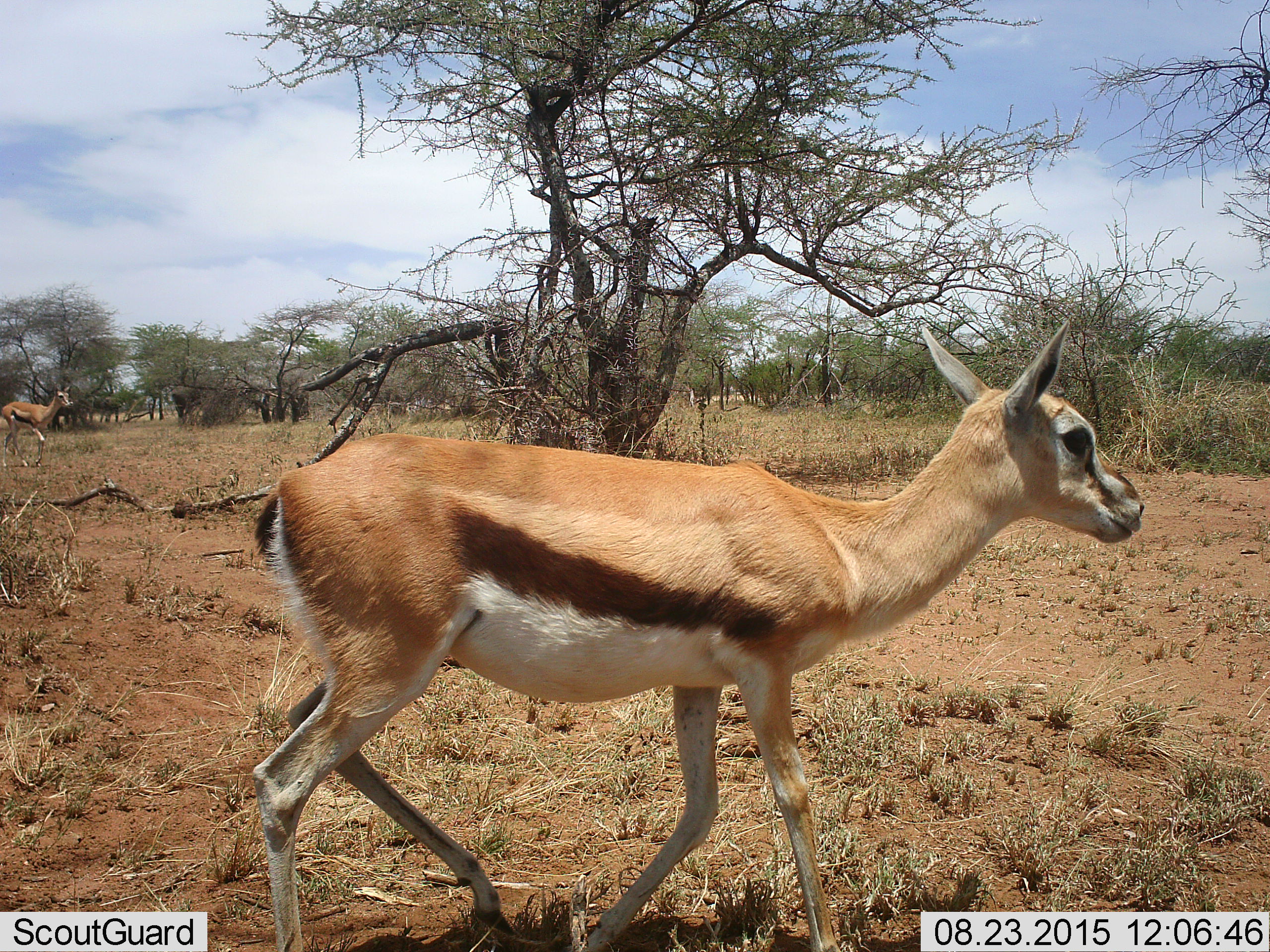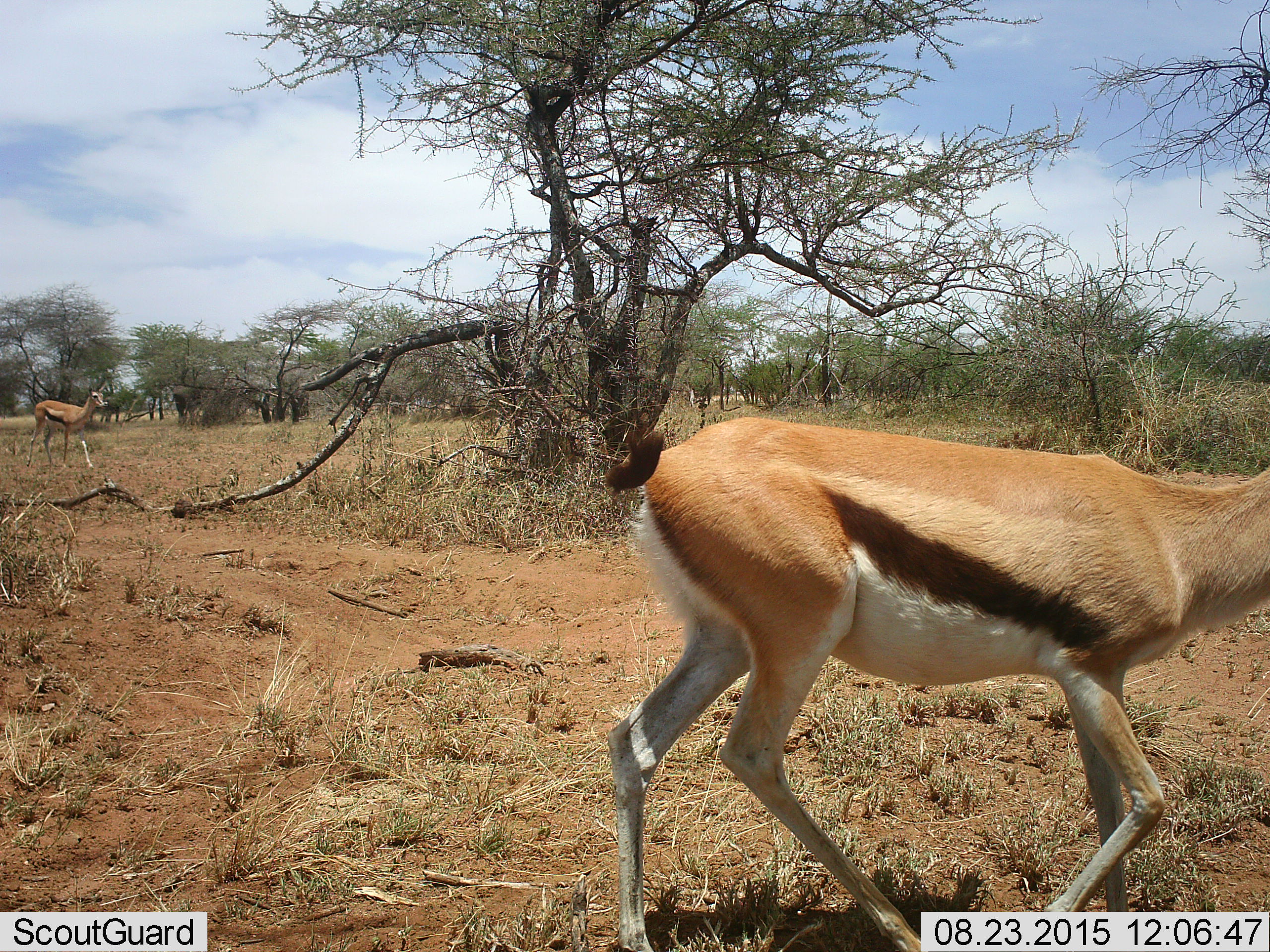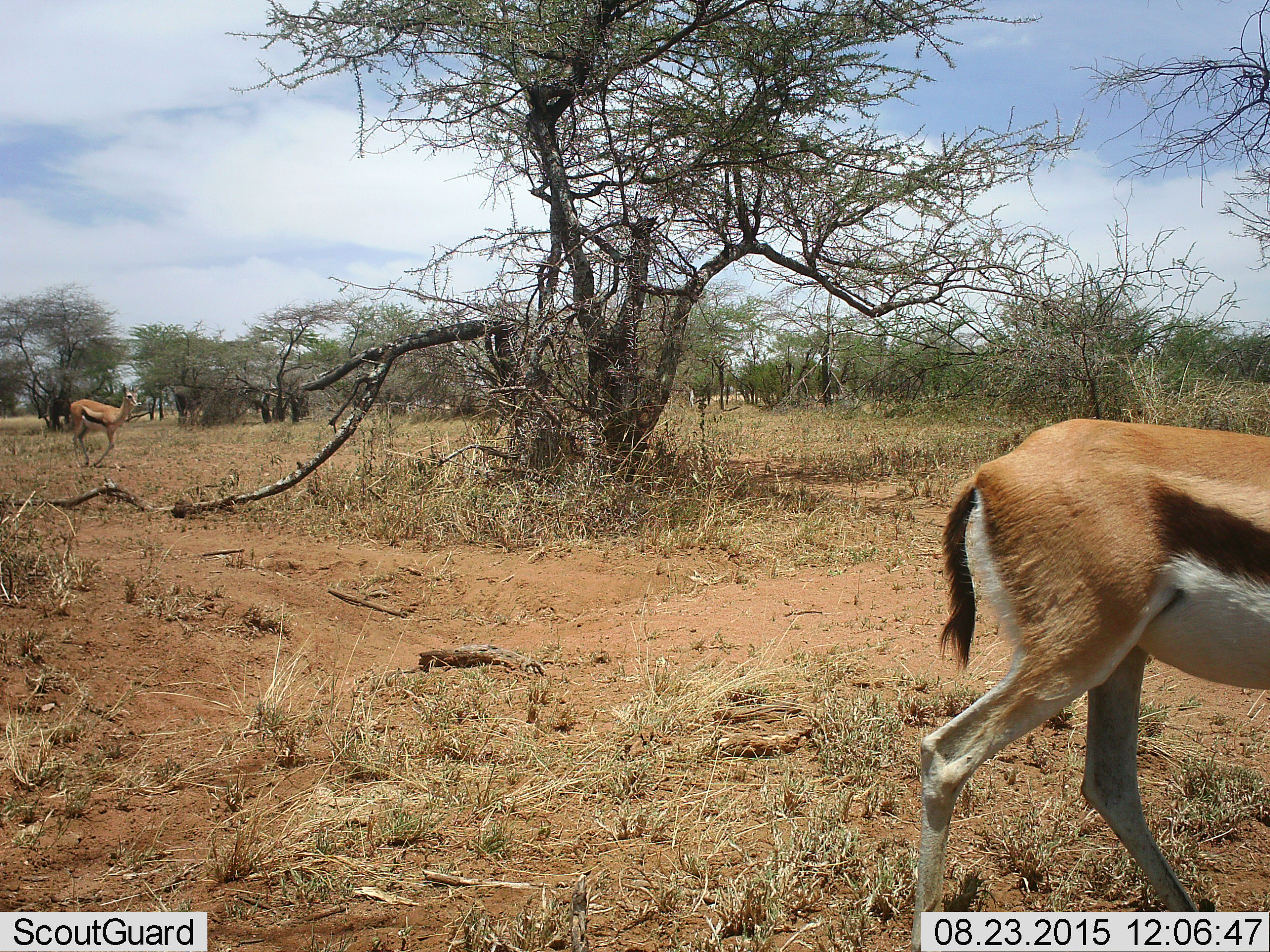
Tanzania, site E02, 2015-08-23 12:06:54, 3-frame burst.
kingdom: Animalia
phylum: Chordata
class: Mammalia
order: Artiodactyla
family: Bovidae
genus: Eudorcas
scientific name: Eudorcas thomsonii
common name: thomson's gazelle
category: gazellethomsons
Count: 2.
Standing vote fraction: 6%.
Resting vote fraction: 0%.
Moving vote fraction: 100%.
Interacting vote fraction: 0%.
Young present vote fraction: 29%.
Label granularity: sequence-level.